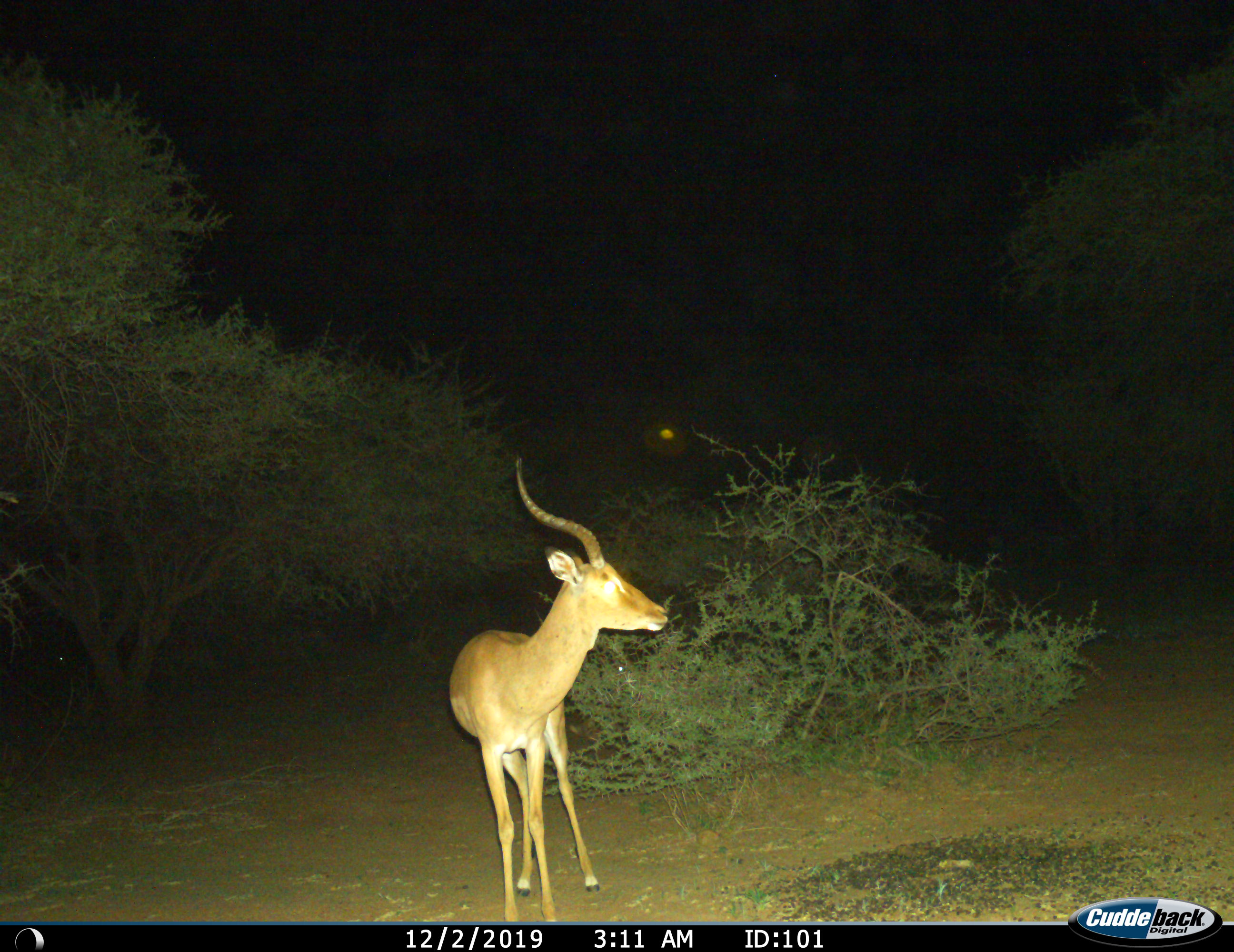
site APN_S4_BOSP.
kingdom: Animalia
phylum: Chordata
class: Mammalia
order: Artiodactyla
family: Bovidae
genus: Aepyceros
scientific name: Aepyceros melampus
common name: impala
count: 1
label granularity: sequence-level